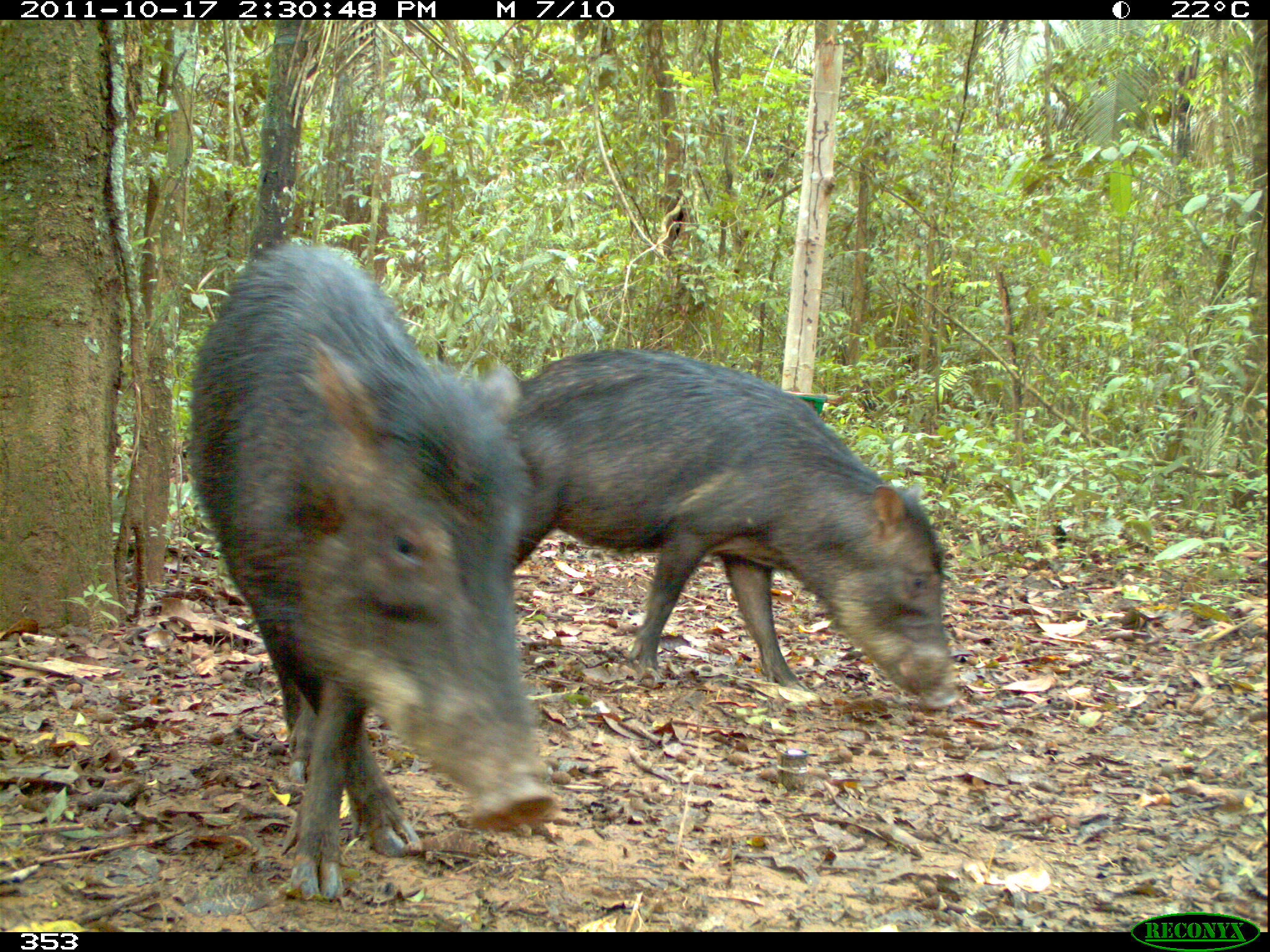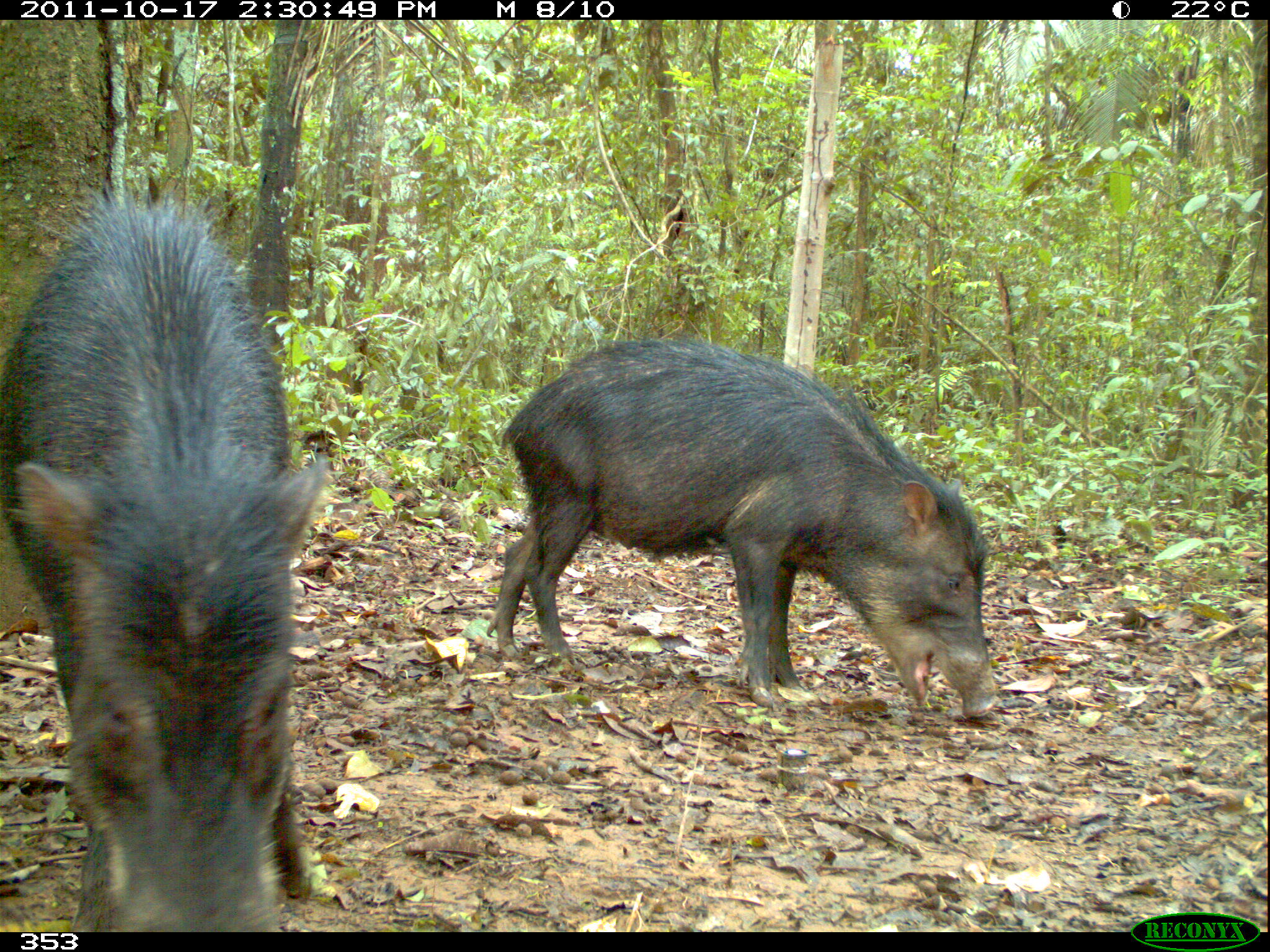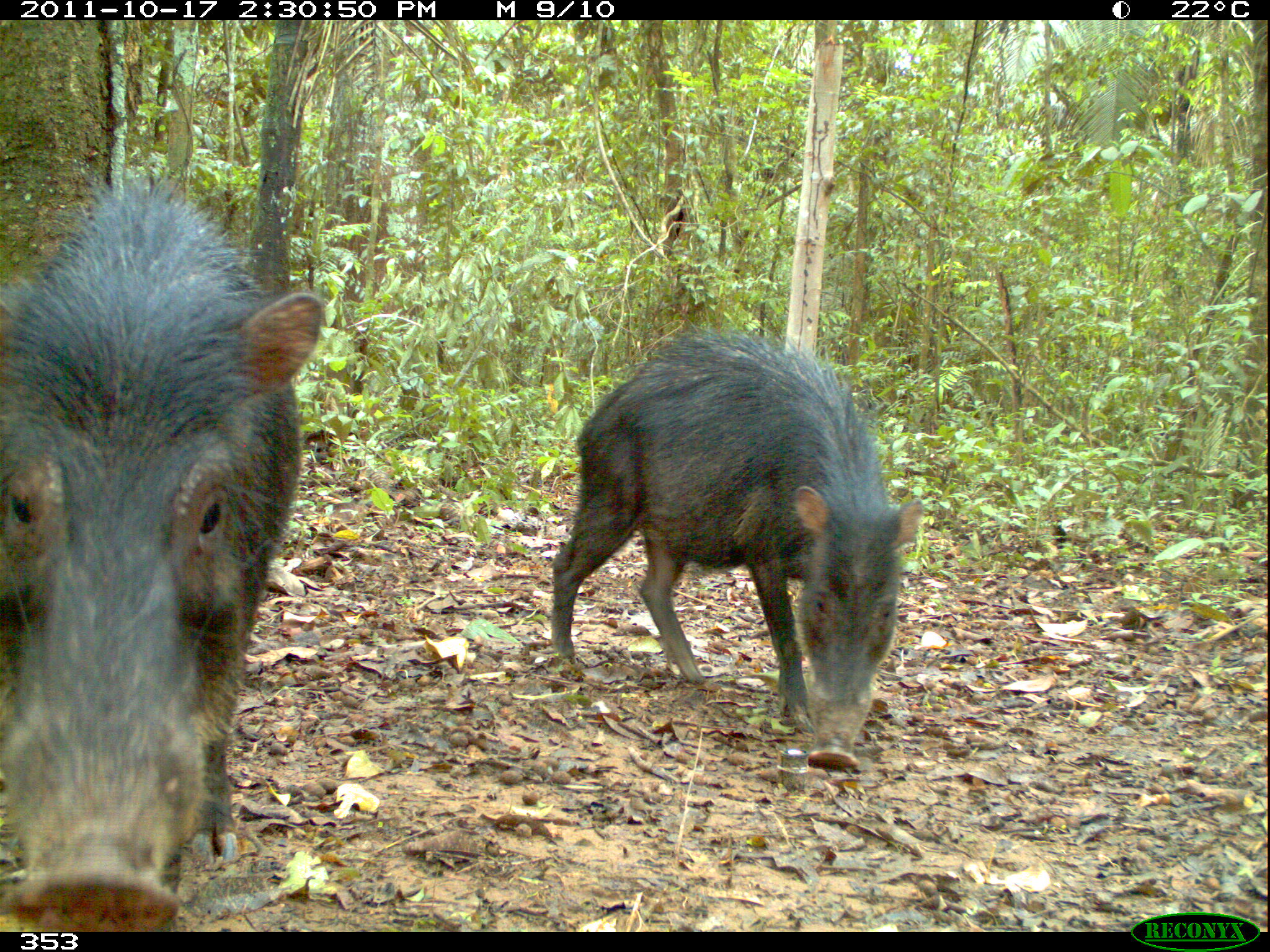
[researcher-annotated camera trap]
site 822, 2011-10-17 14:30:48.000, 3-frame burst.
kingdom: Animalia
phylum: Chordata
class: Mammalia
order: Artiodactyla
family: Tayassuidae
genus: Tayassu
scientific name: Tayassu pecari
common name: white-lipped peccary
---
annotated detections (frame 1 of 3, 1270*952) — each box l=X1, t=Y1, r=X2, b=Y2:
tayassu pecari: l=186, t=240, r=556, b=901; l=513, t=347, r=954, b=702